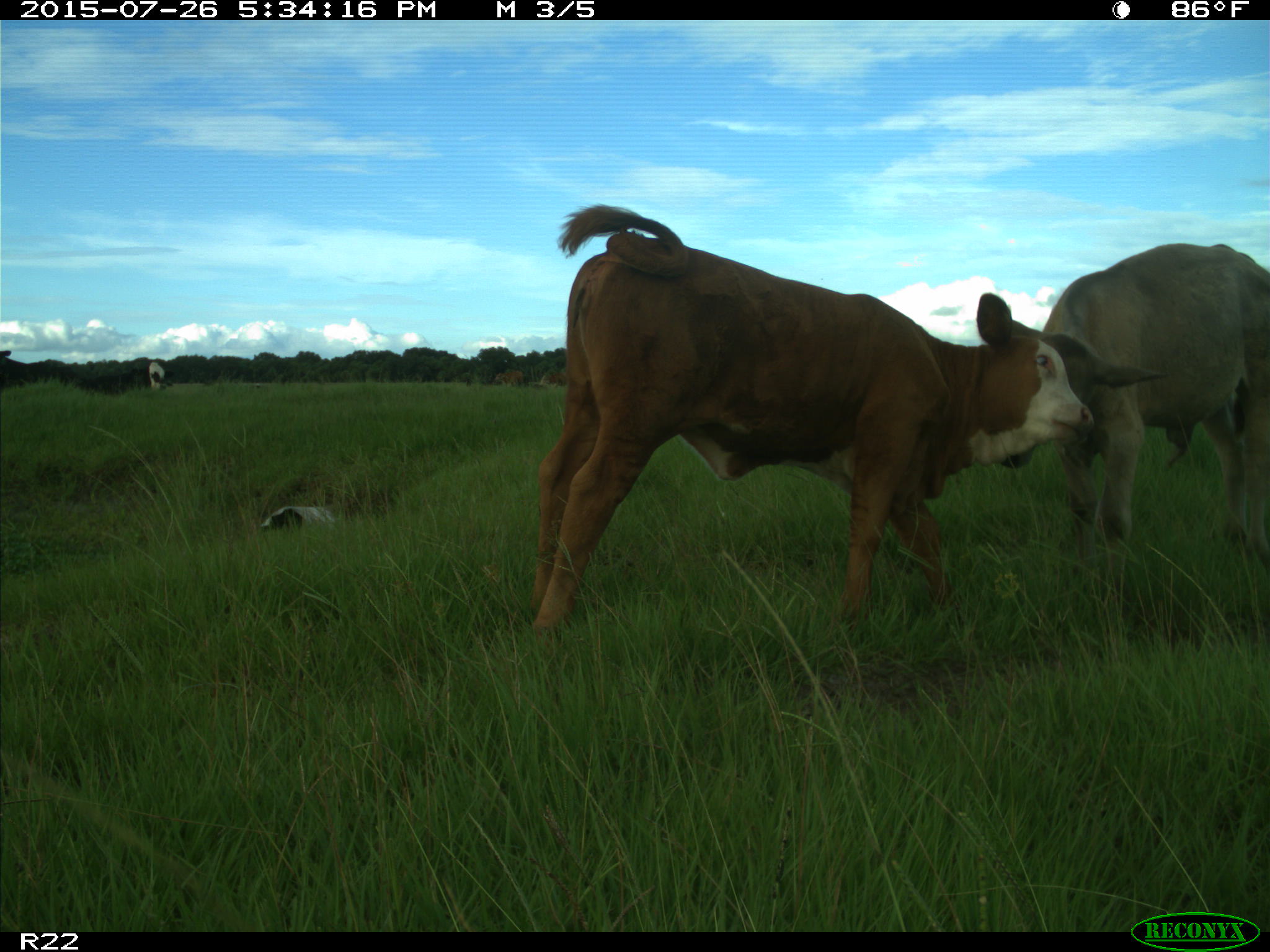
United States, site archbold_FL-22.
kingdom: Animalia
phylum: Chordata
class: Mammalia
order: Artiodactyla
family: Bovidae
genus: Bos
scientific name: Bos taurus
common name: domestic cow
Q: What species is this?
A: Bos taurus (domestic cow).